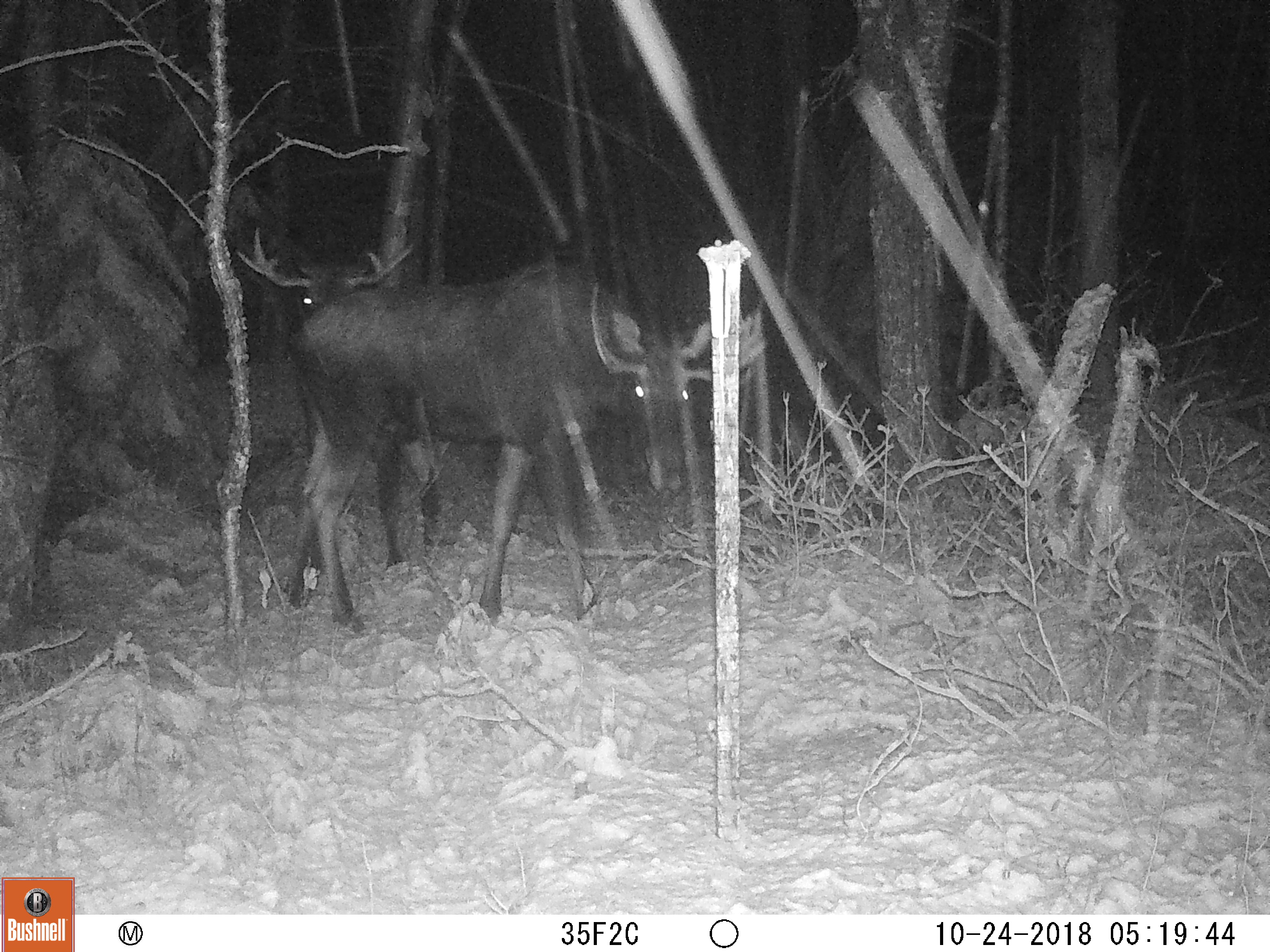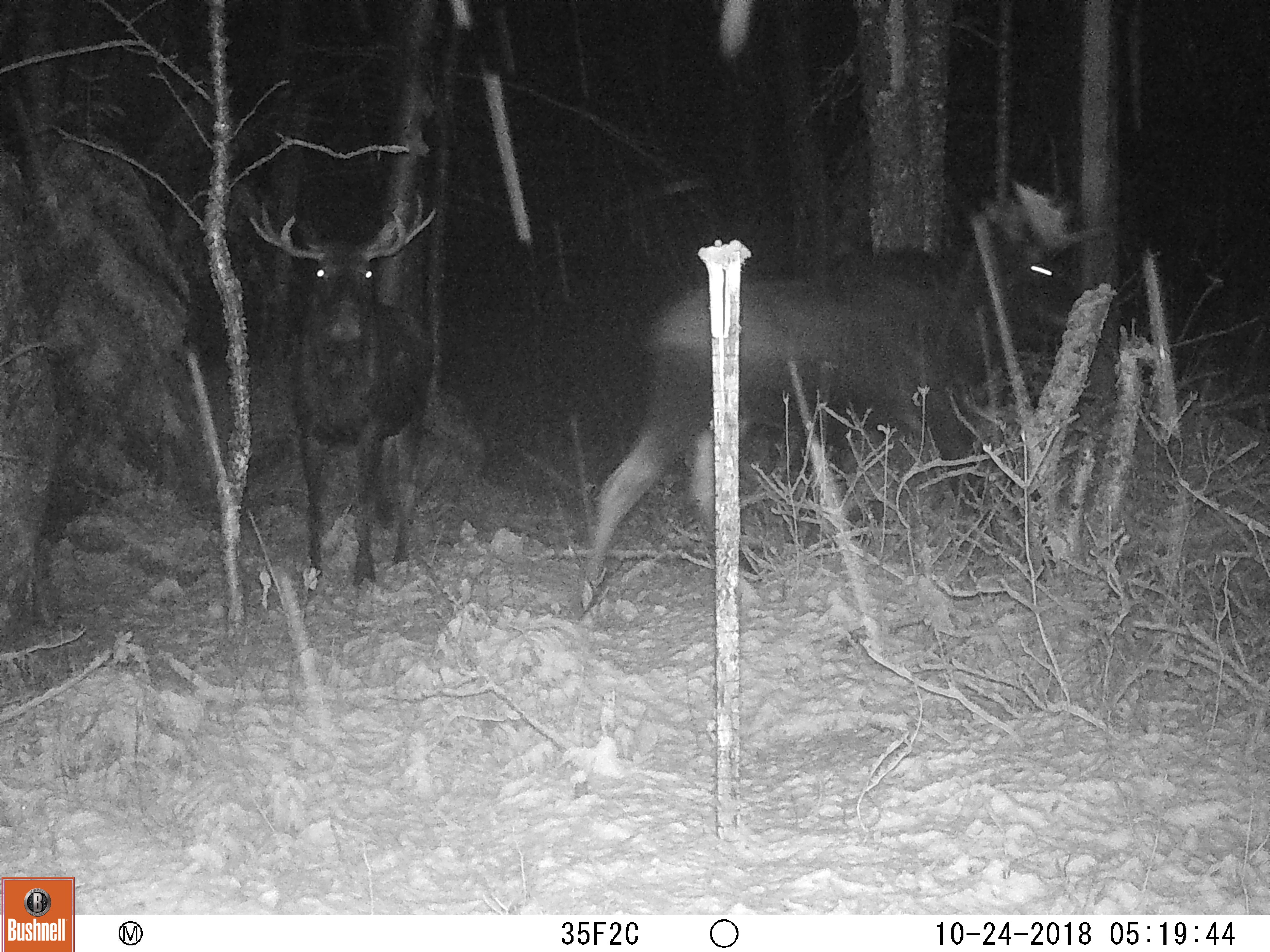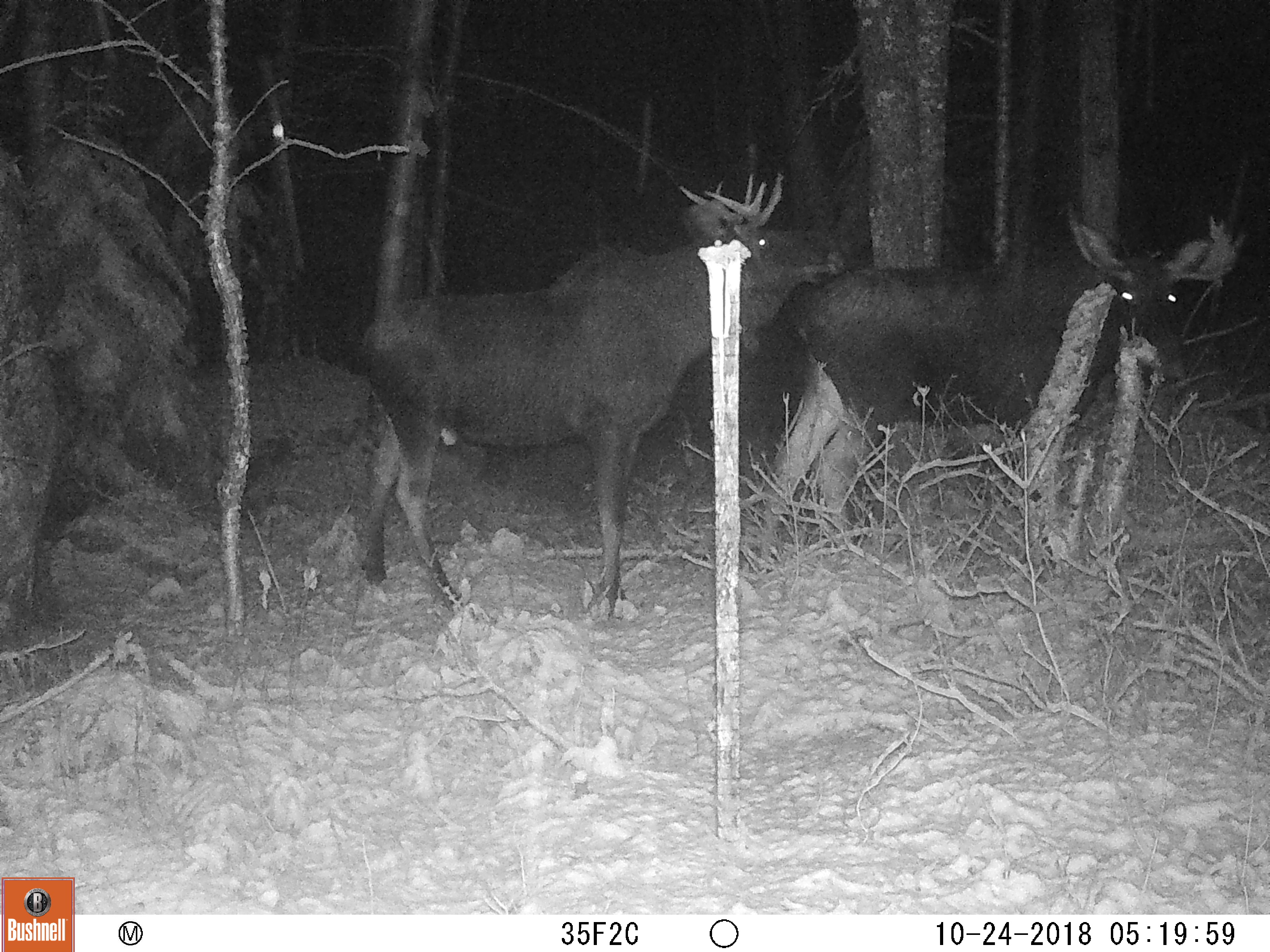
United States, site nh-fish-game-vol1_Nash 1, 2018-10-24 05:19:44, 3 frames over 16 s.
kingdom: Animalia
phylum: Chordata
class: Mammalia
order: Artiodactyla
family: Cervidae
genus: Alces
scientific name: Alces alces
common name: moose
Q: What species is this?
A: Moose (Alces alces).